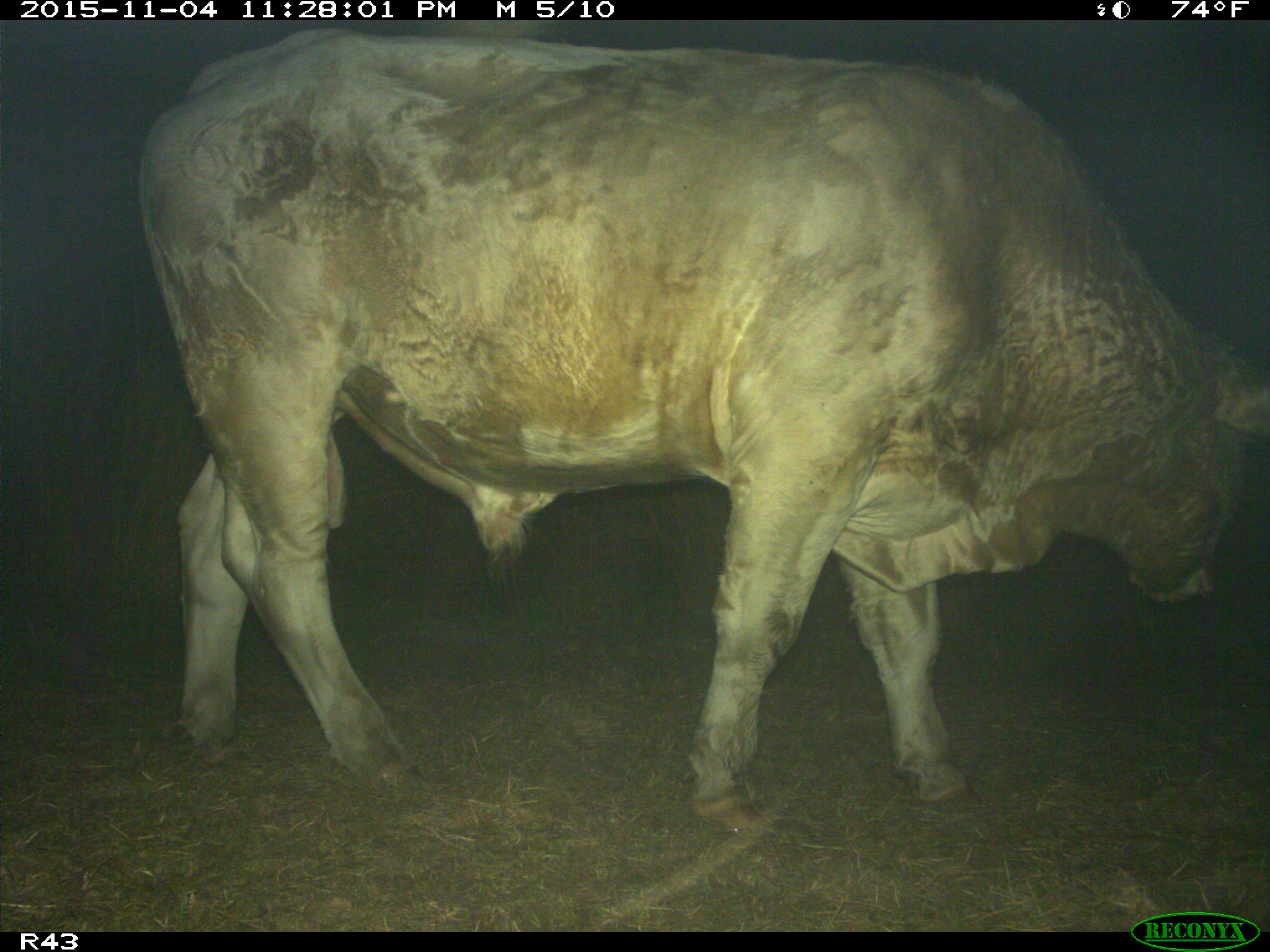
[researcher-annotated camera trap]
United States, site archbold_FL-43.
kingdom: Animalia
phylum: Chordata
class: Mammalia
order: Artiodactyla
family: Bovidae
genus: Bos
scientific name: Bos taurus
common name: domestic cow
Bos taurus (domestic cow).